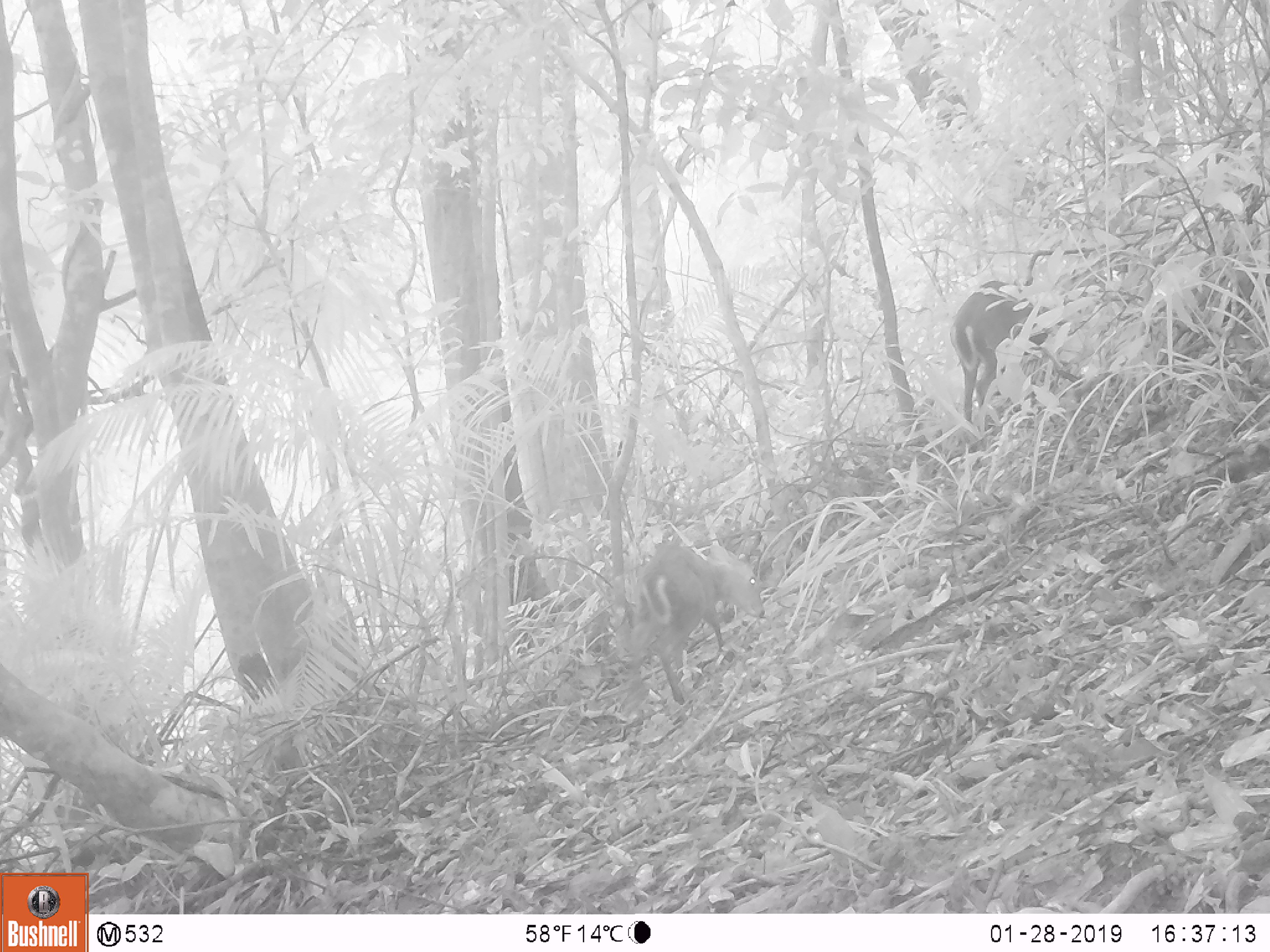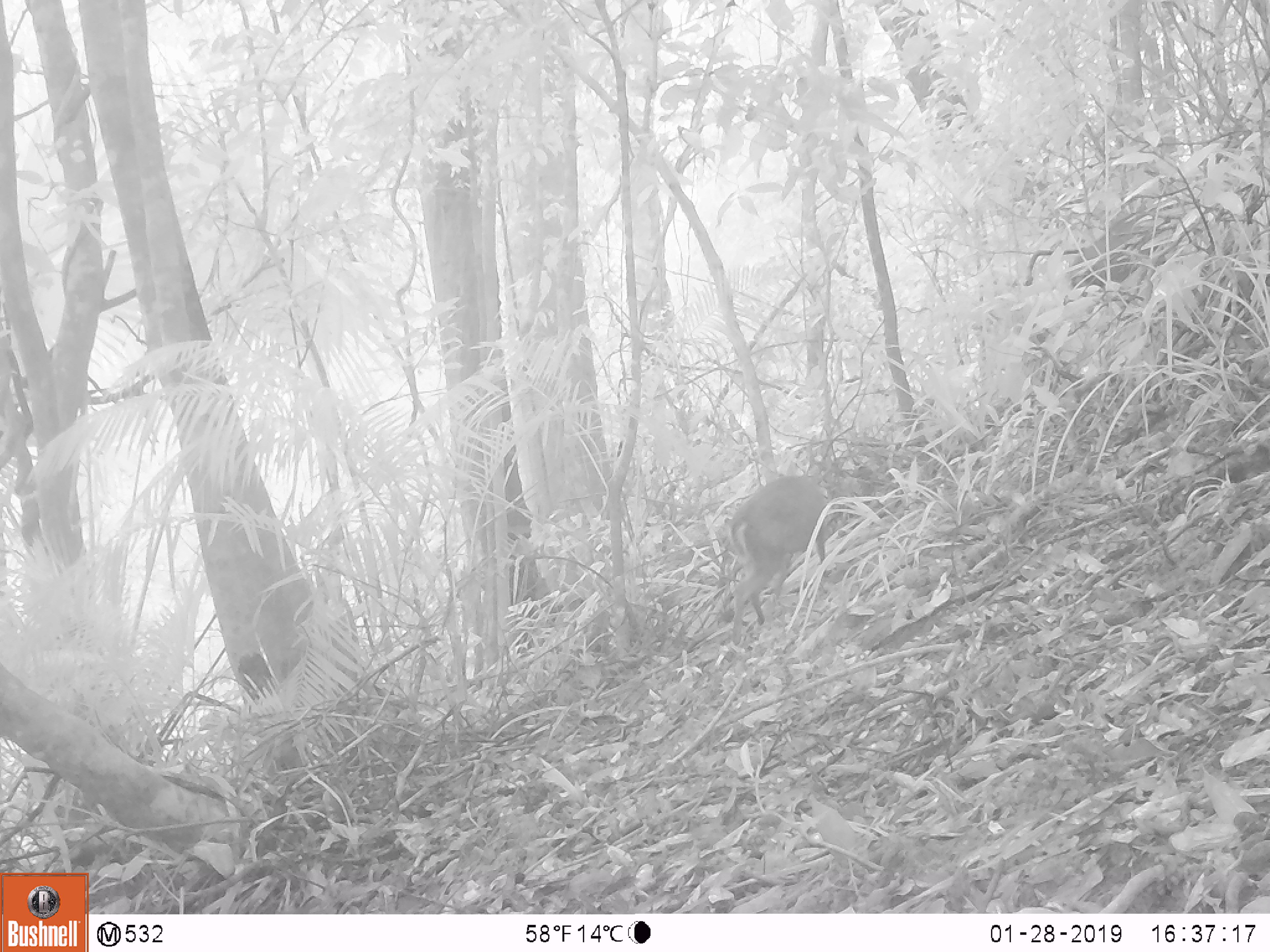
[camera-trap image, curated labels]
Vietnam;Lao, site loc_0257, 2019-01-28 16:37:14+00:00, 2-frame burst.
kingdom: Animalia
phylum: Chordata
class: Mammalia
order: Artiodactyla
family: Cervidae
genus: Muntiacus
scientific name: Muntiacus rooseveltorum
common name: roosevelt's muntjac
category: roosevelts muntjac group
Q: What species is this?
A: Roosevelts muntjac group (roosevelt's muntjac) (Muntiacus rooseveltorum).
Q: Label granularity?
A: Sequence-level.